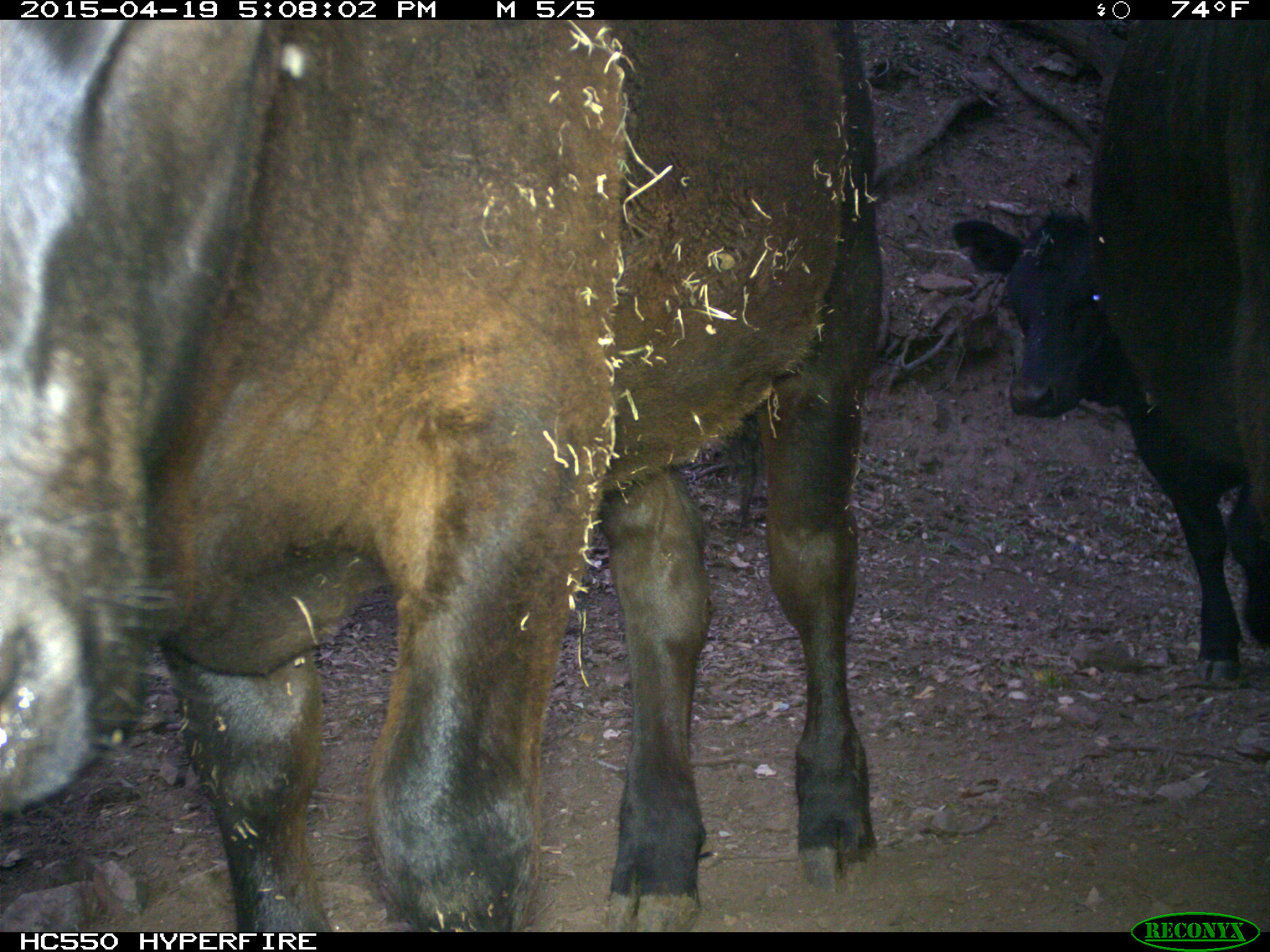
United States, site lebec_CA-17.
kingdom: Animalia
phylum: Chordata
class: Mammalia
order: Artiodactyla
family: Bovidae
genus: Bos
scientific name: Bos taurus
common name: domestic cow